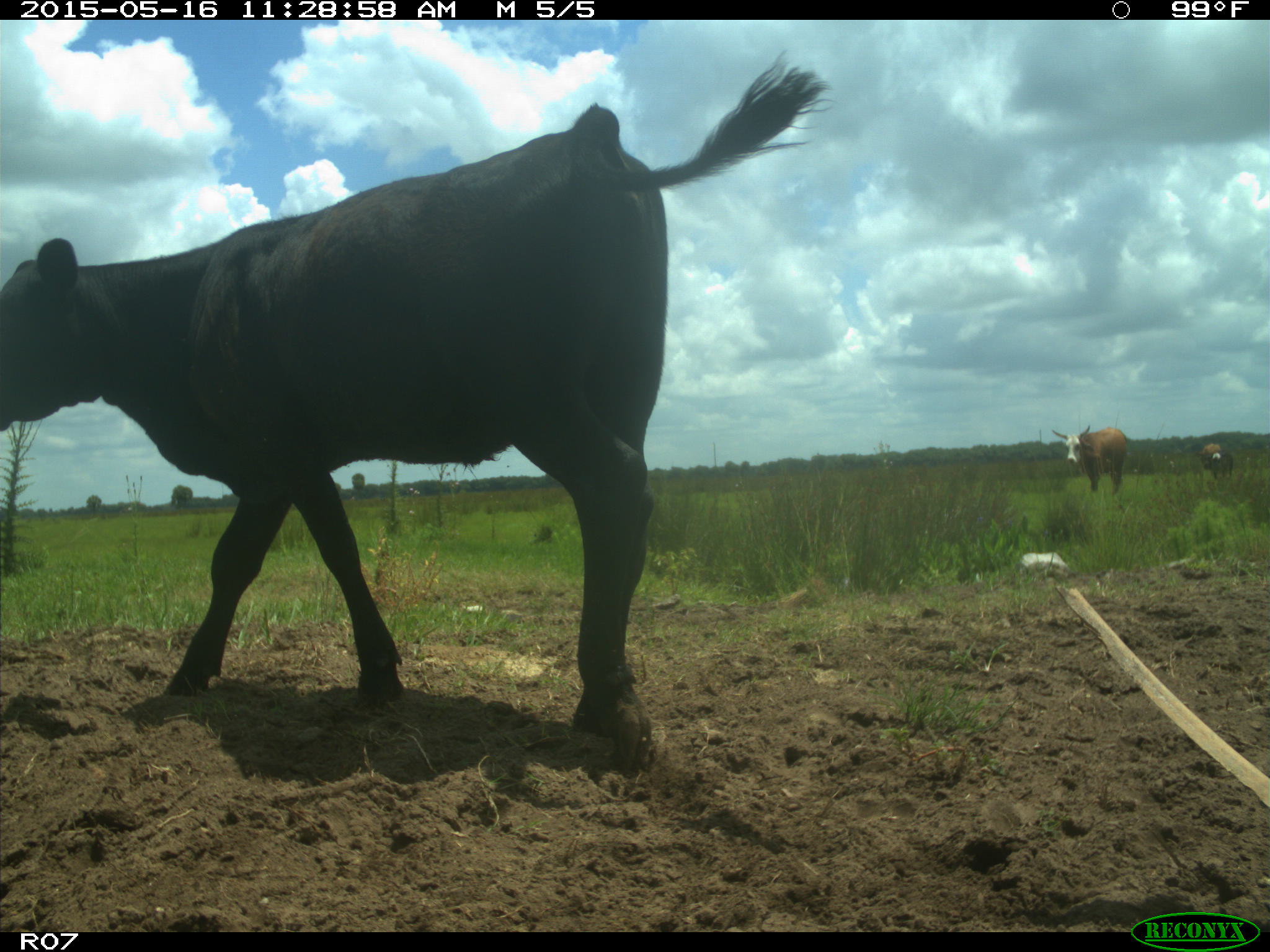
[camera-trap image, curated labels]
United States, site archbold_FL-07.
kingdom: Animalia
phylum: Chordata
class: Mammalia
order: Artiodactyla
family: Bovidae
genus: Bos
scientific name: Bos taurus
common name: domestic cow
Bos taurus (domestic cow).